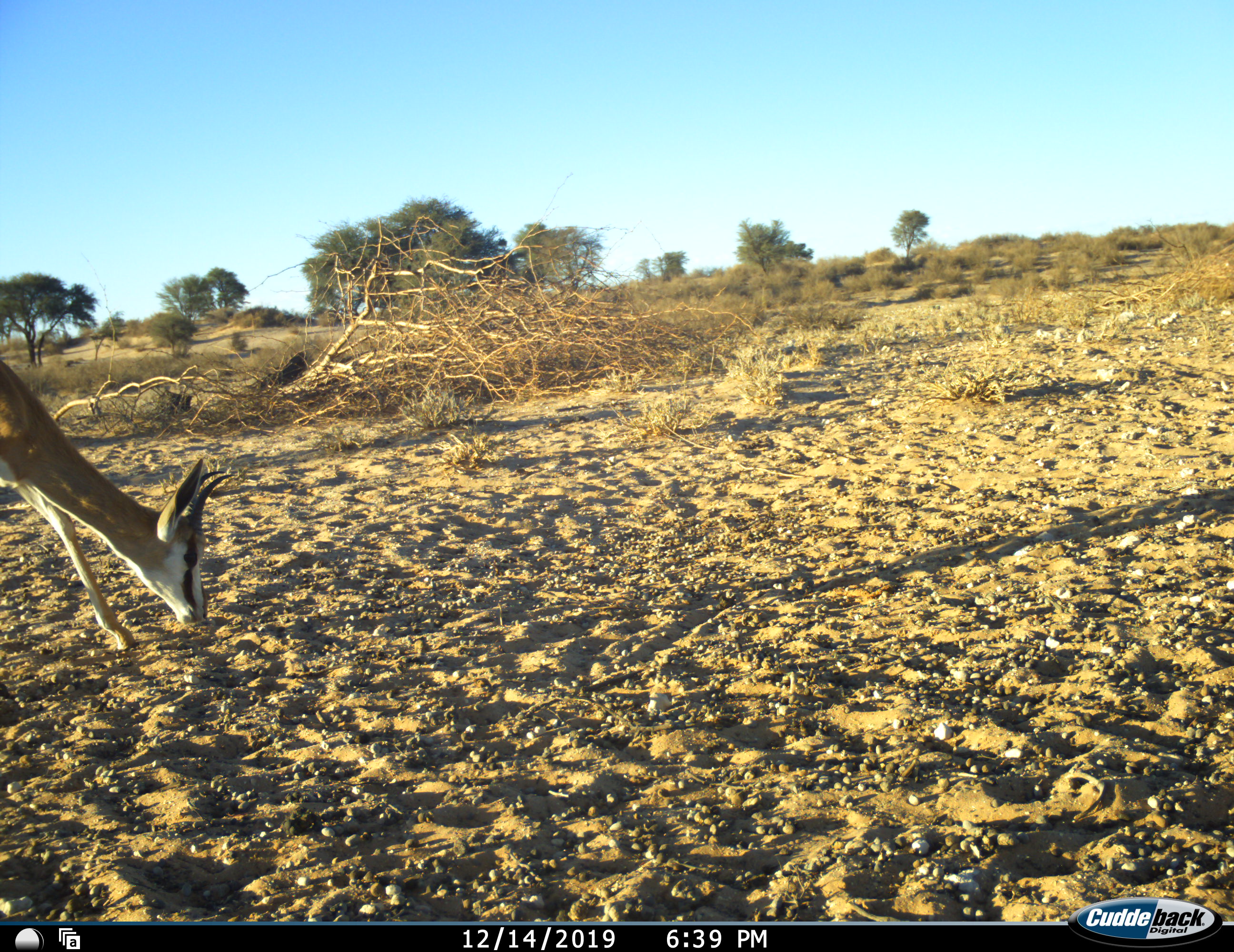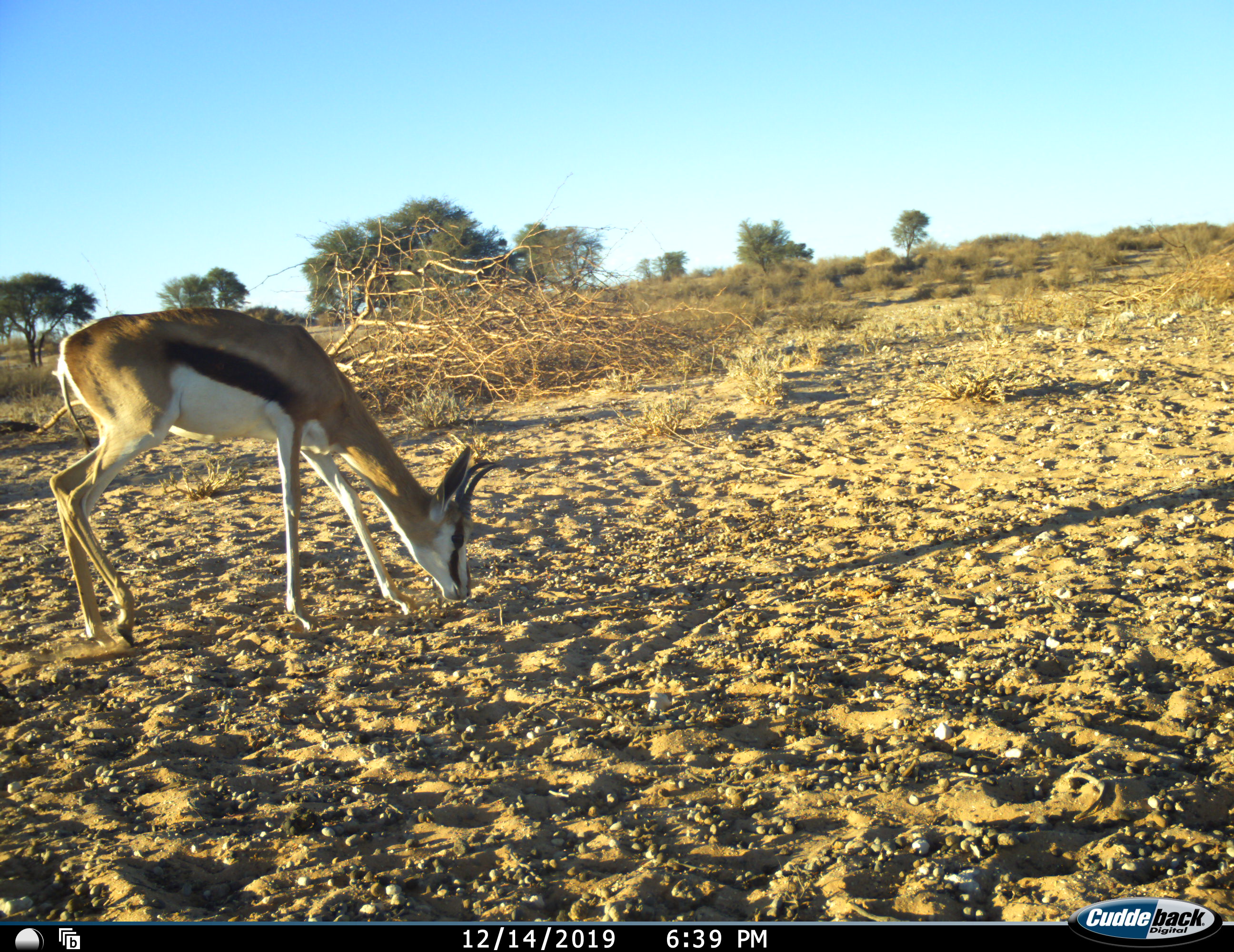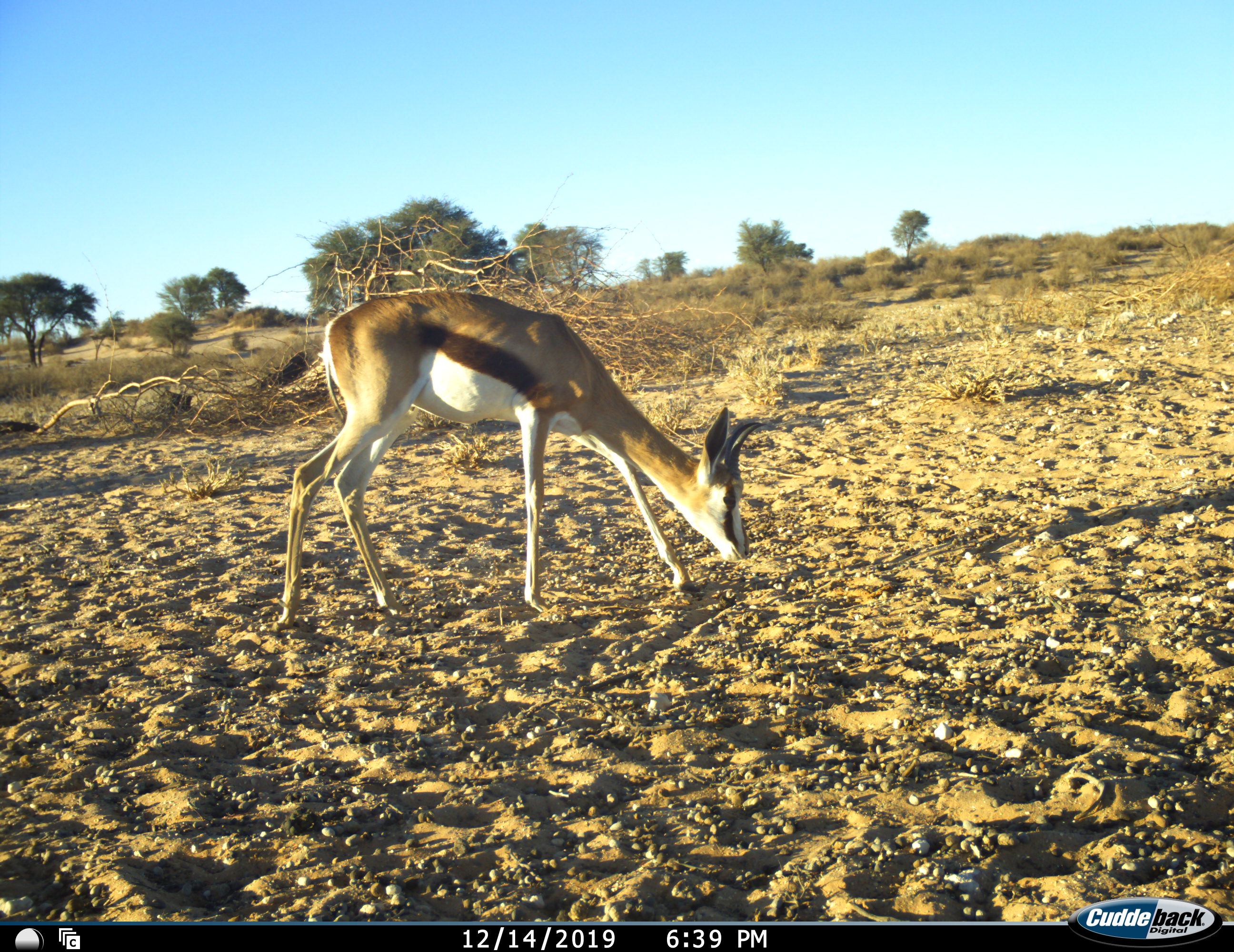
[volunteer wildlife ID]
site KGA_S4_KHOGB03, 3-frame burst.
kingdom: Animalia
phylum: Chordata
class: Mammalia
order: Artiodactyla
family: Bovidae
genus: Antidorcas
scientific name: Antidorcas marsupialis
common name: springbok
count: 1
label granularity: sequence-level